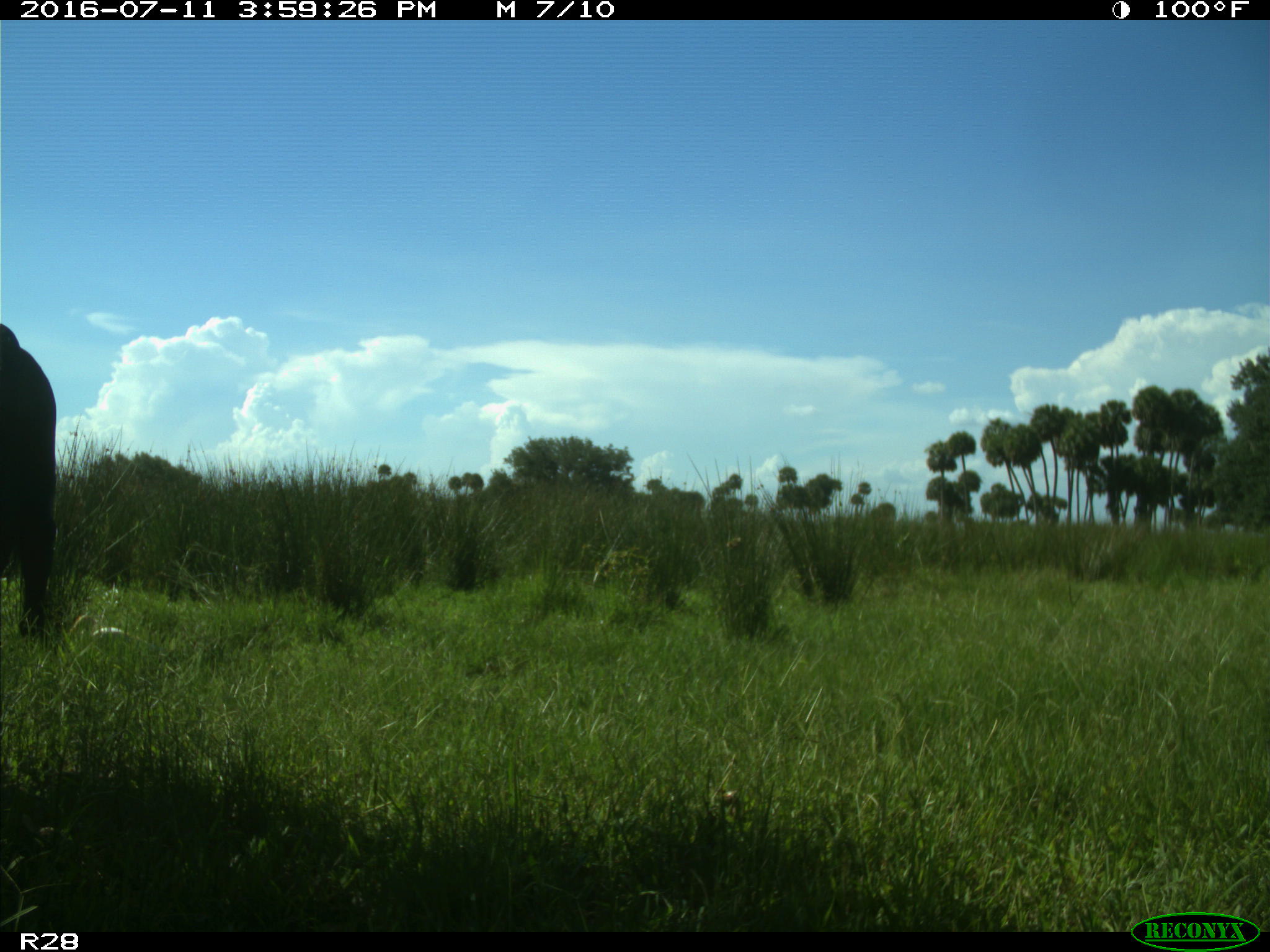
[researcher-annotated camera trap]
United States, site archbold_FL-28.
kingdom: Animalia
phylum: Chordata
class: Mammalia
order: Artiodactyla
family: Bovidae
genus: Bos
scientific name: Bos taurus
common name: domestic cow